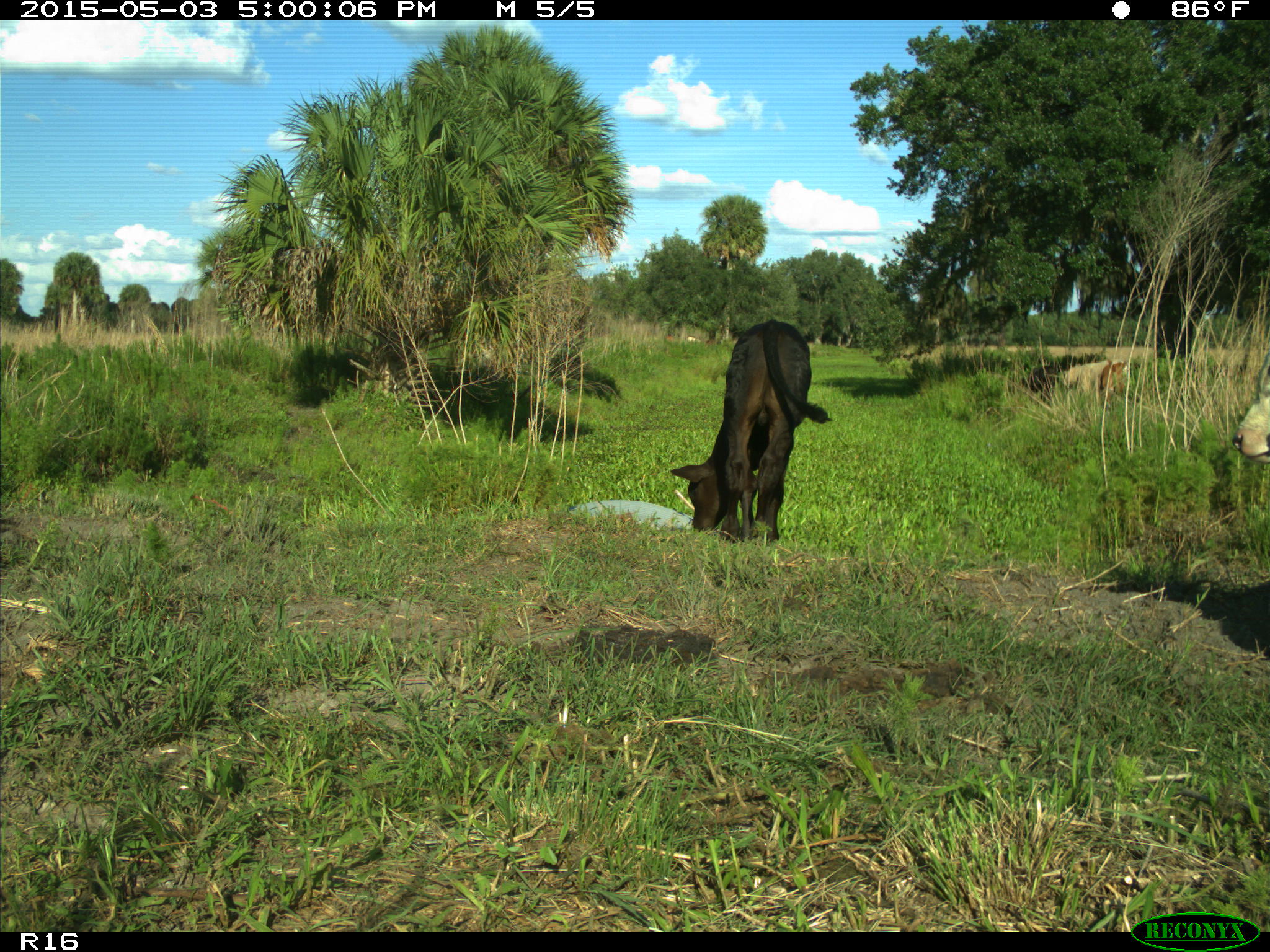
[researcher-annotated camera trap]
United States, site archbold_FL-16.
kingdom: Animalia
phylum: Chordata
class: Mammalia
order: Artiodactyla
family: Bovidae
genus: Bos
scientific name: Bos taurus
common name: domestic cow